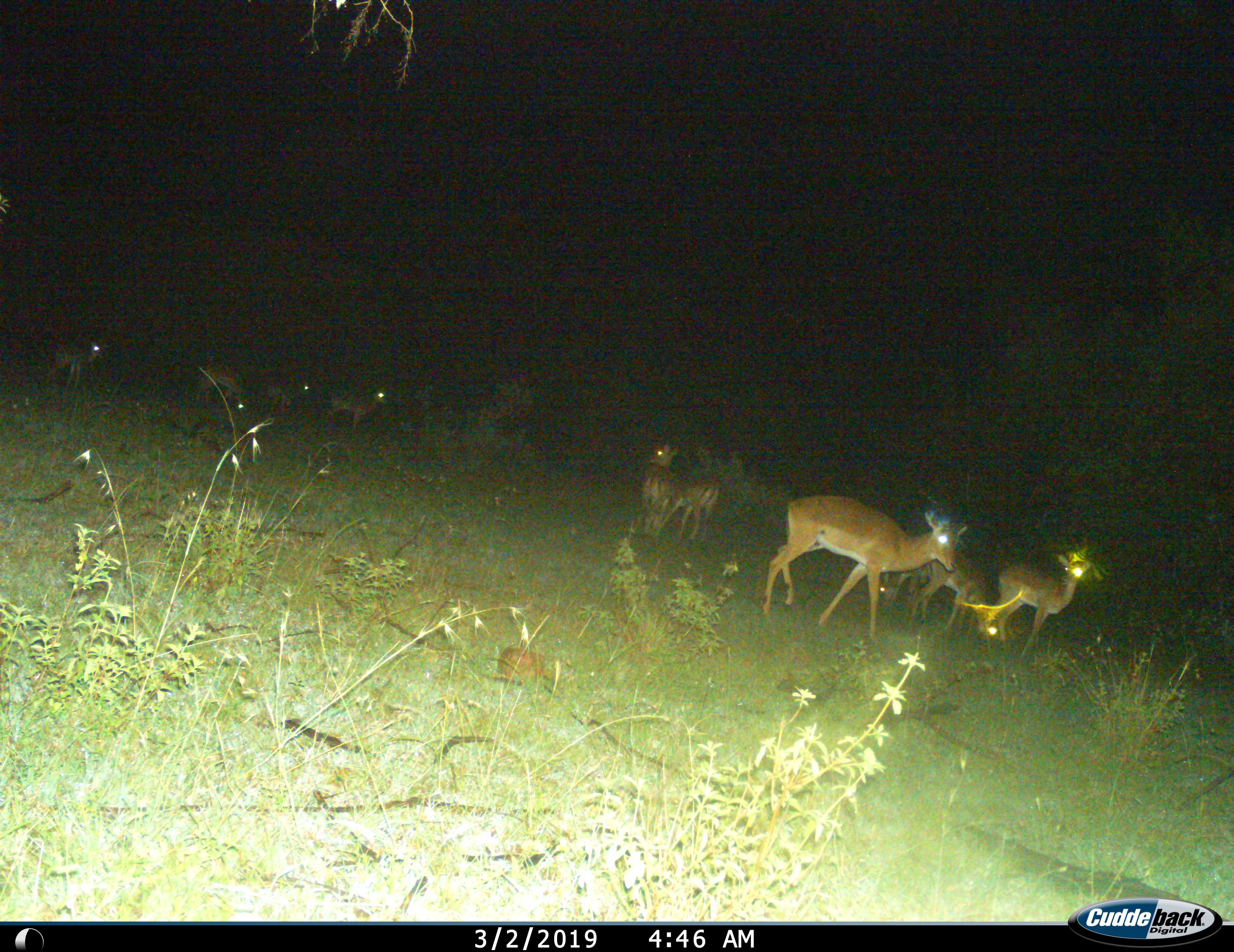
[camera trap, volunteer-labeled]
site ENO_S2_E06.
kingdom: Animalia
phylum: Chordata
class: Mammalia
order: Artiodactyla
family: Bovidae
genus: Aepyceros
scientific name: Aepyceros melampus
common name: impala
Impala (Aepyceros melampus), count 10. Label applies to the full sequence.